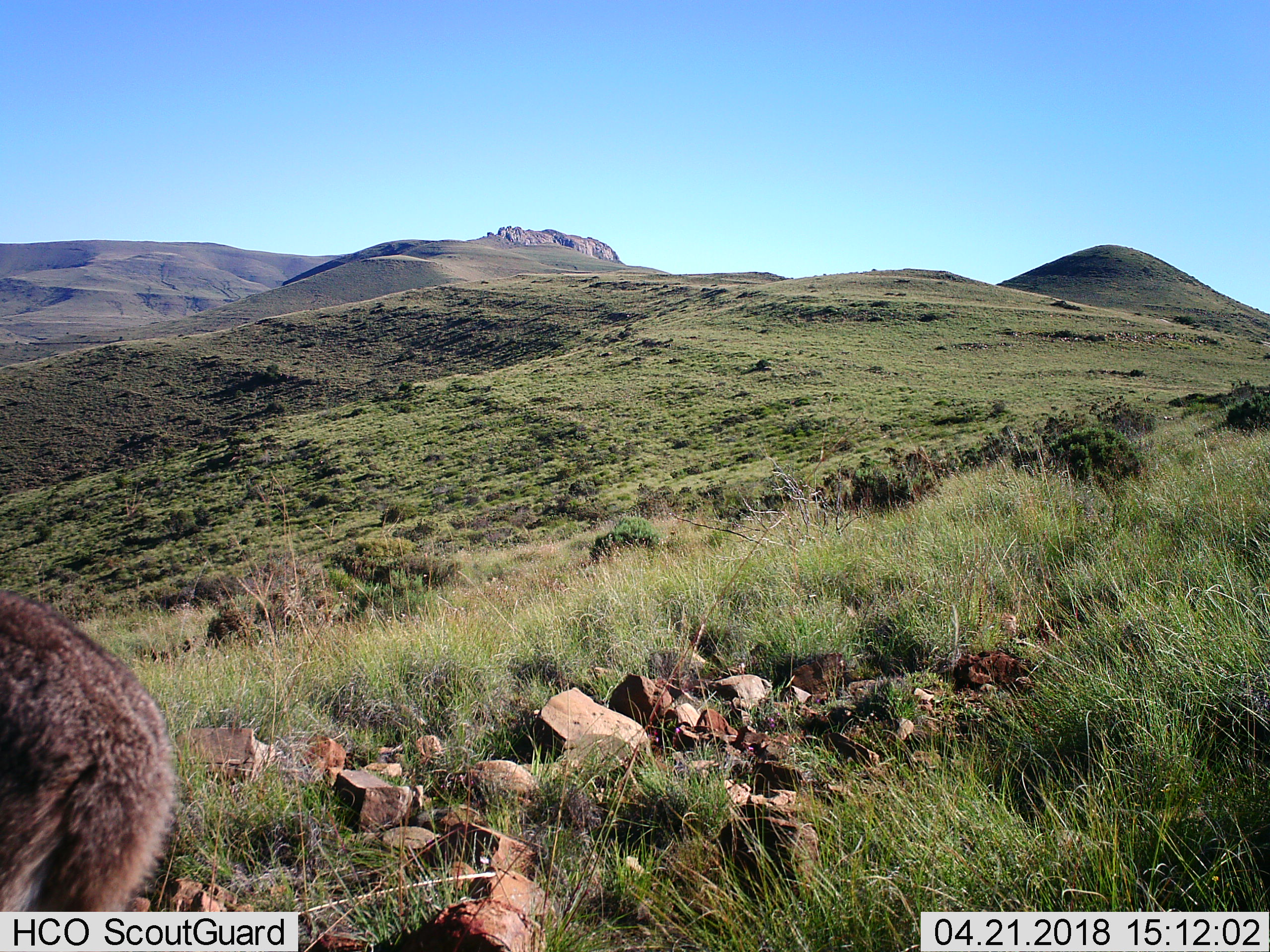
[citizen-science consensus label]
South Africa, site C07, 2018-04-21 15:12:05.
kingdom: Animalia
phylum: Chordata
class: Mammalia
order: Artiodactyla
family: Bovidae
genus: Pelea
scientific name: Pelea capreolus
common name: grey rhebok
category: rhebokgrey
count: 1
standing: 50%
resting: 0%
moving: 50%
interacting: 0%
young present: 0%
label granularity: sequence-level